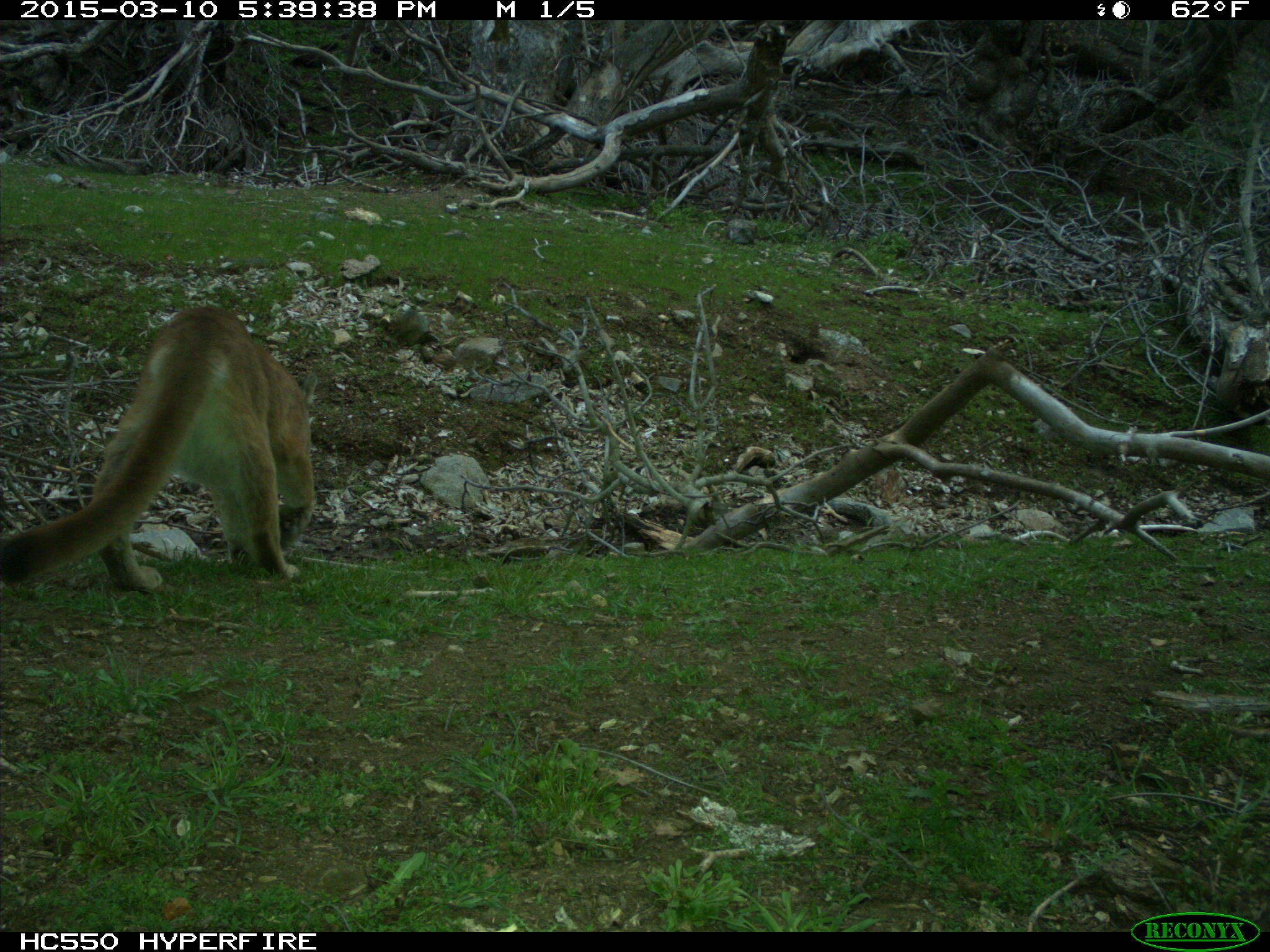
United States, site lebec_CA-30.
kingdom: Animalia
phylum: Chordata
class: Mammalia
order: Carnivora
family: Felidae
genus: Puma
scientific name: Puma concolor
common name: mountain lion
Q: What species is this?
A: Puma concolor (mountain lion).